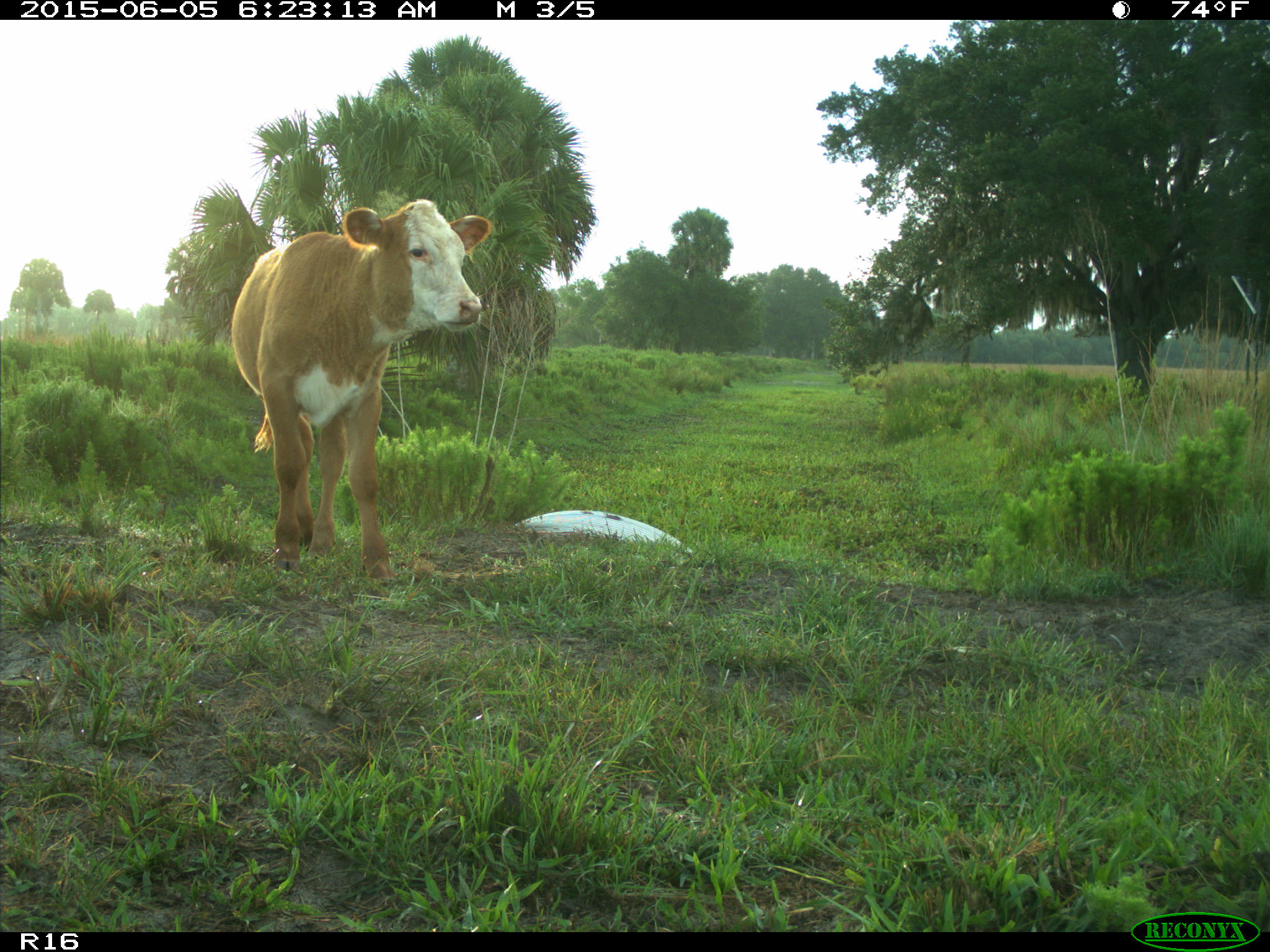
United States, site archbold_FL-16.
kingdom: Animalia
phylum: Chordata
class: Mammalia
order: Artiodactyla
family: Bovidae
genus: Bos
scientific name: Bos taurus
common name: domestic cow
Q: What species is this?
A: Bos taurus (domestic cow).